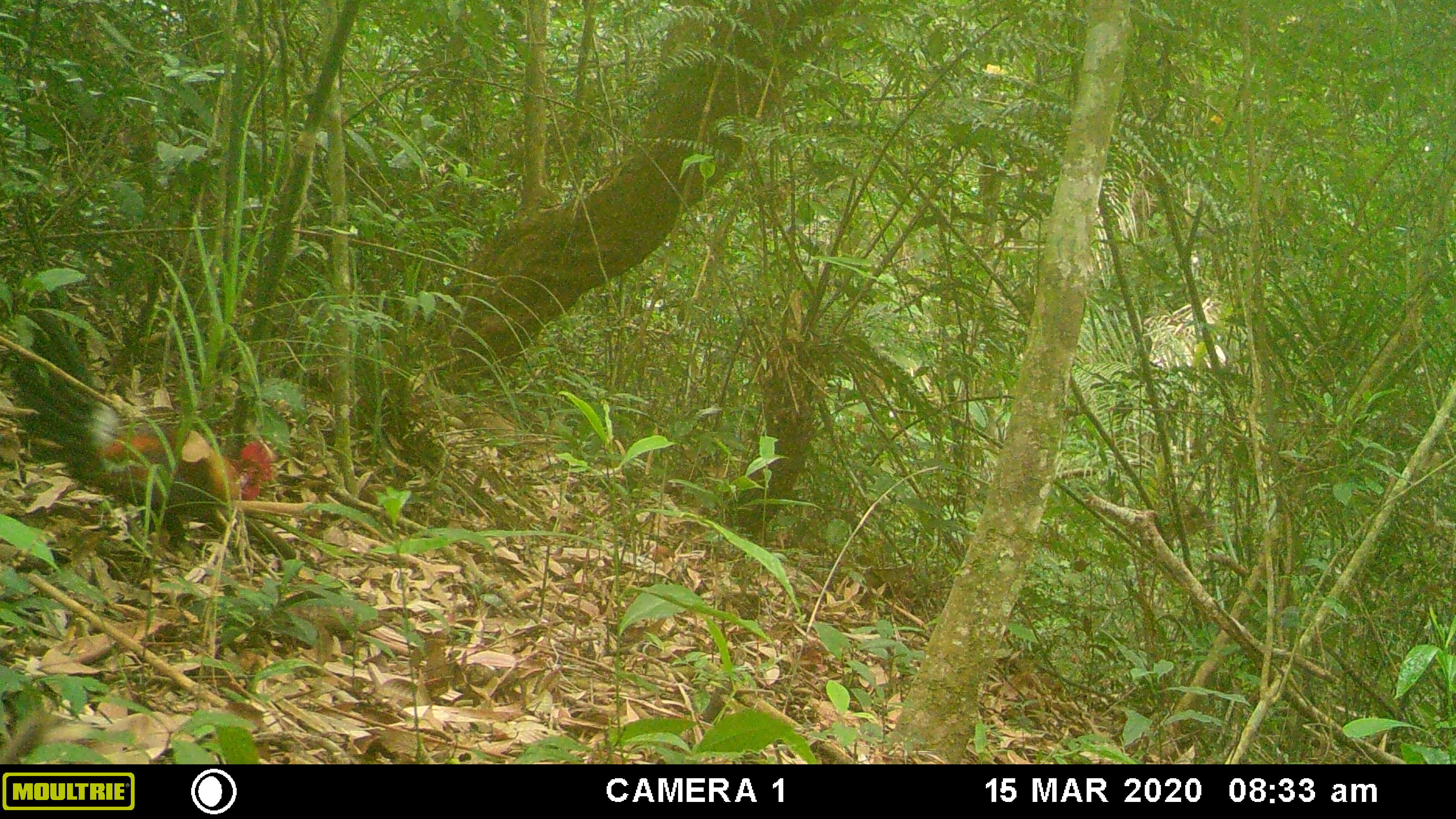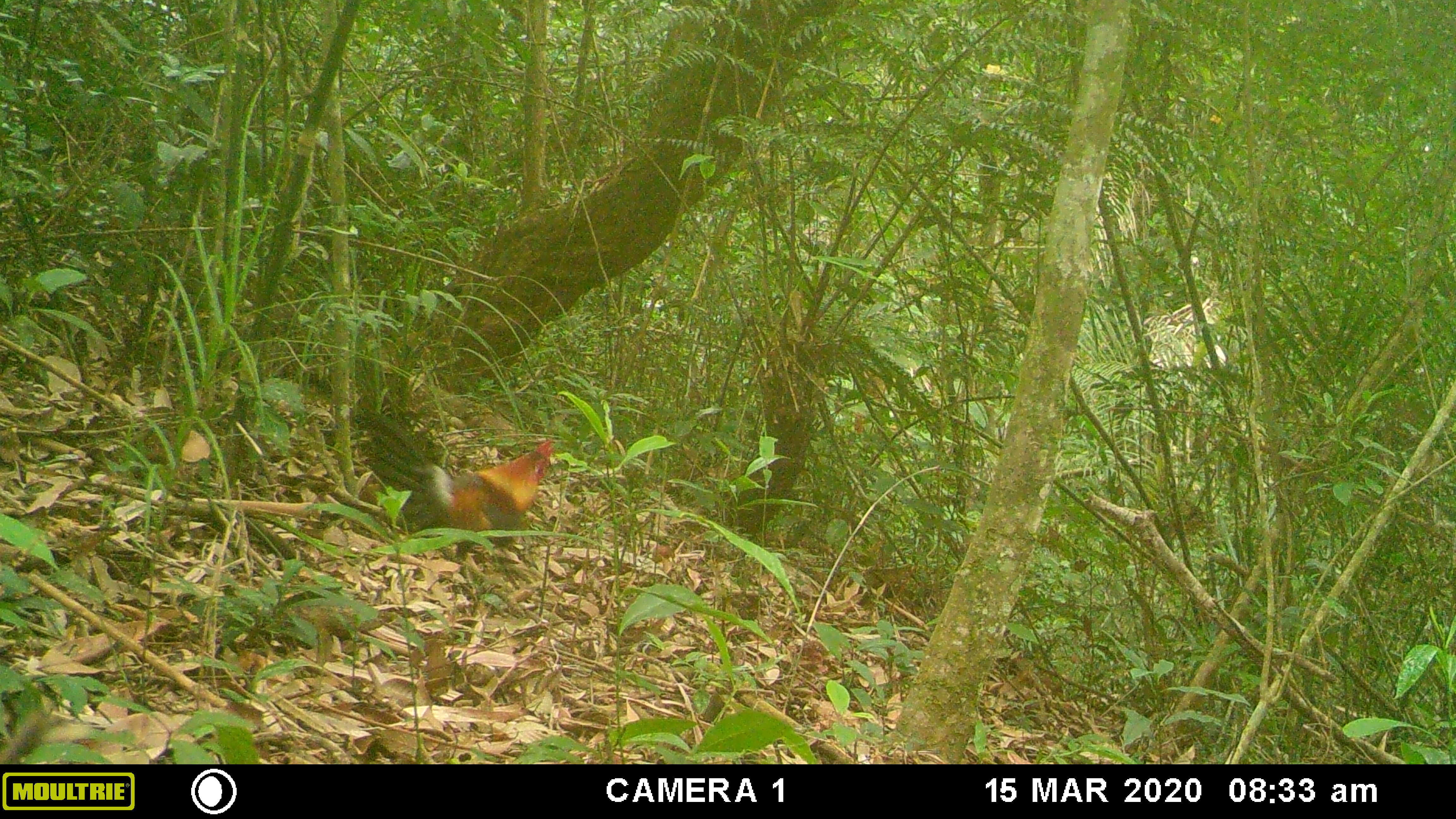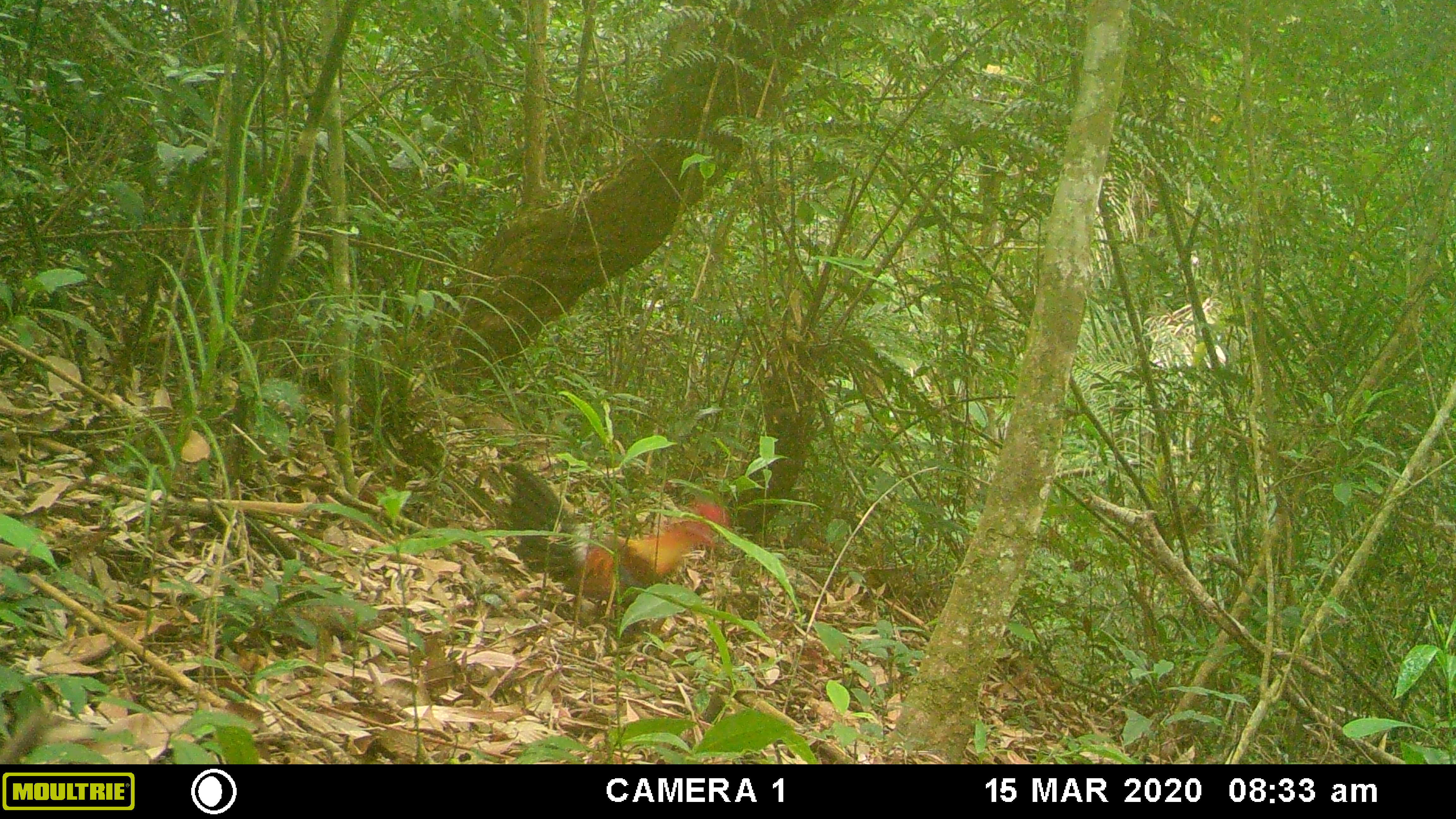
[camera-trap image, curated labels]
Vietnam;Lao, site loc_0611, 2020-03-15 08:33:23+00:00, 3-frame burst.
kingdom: Animalia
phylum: Chordata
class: Aves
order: Galliformes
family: Phasianidae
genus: Gallus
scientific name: Gallus gallus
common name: red junglefowl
Red junglefowl (Gallus gallus). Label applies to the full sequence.